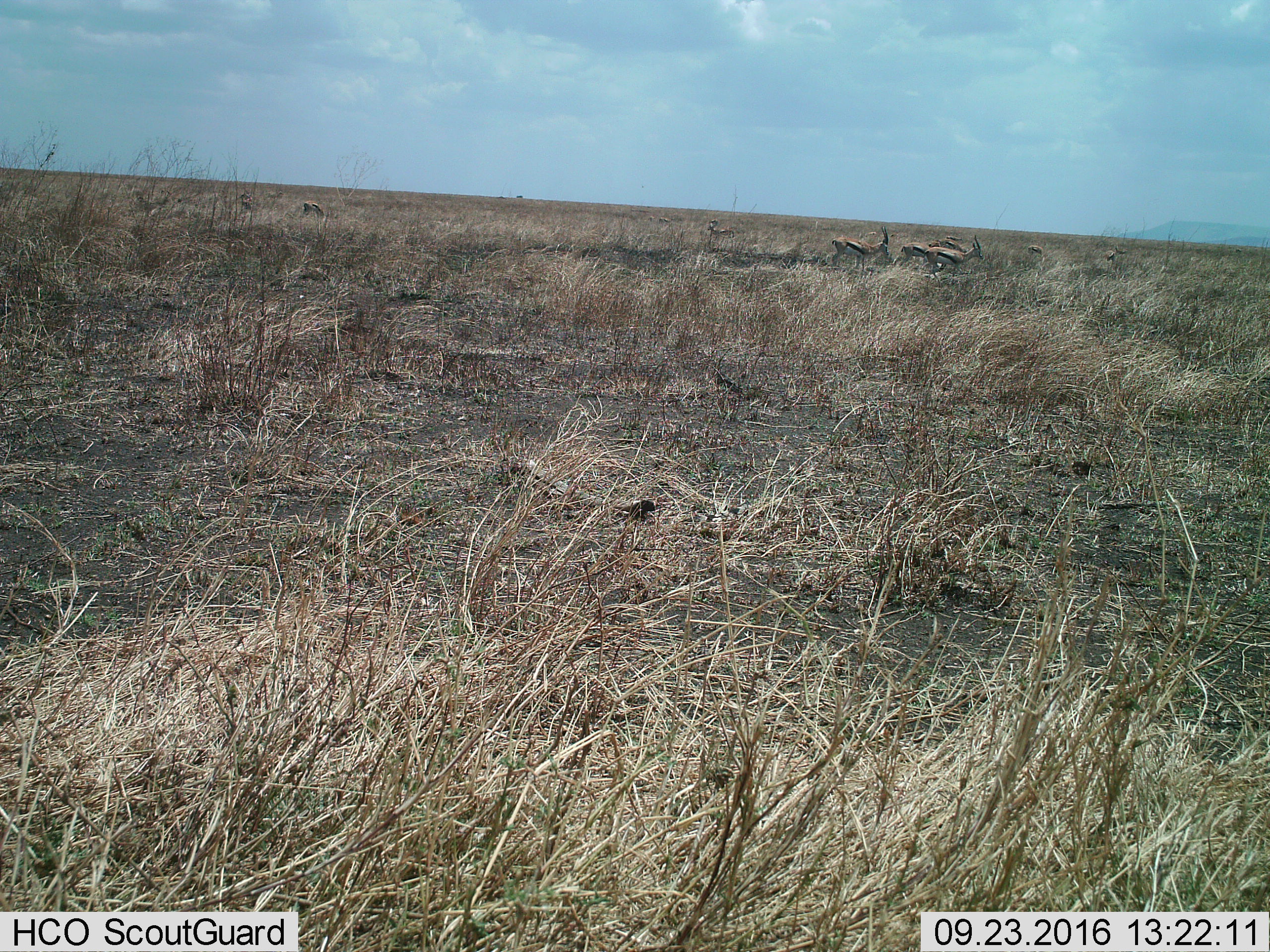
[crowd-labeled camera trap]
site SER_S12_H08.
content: unidentified animal